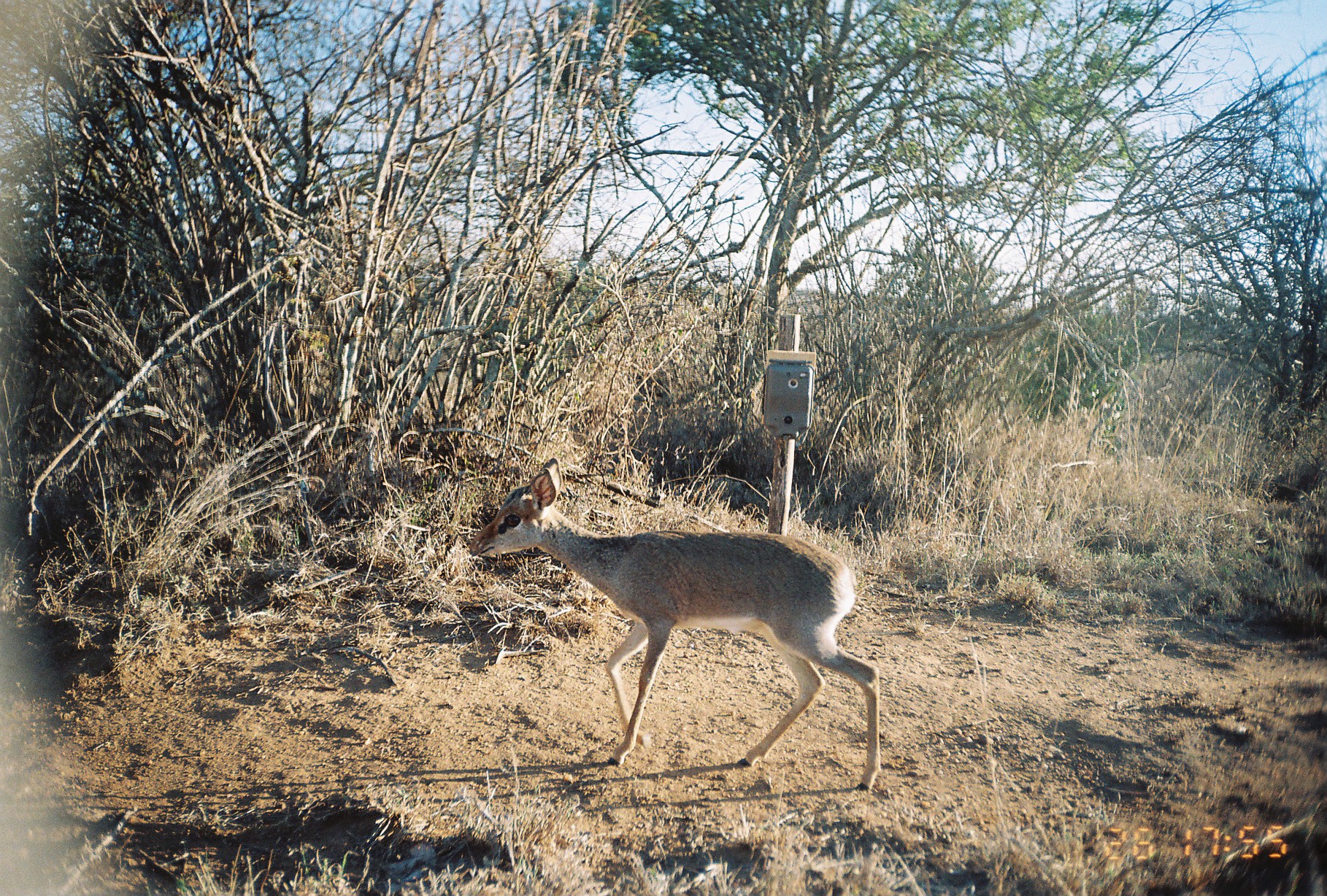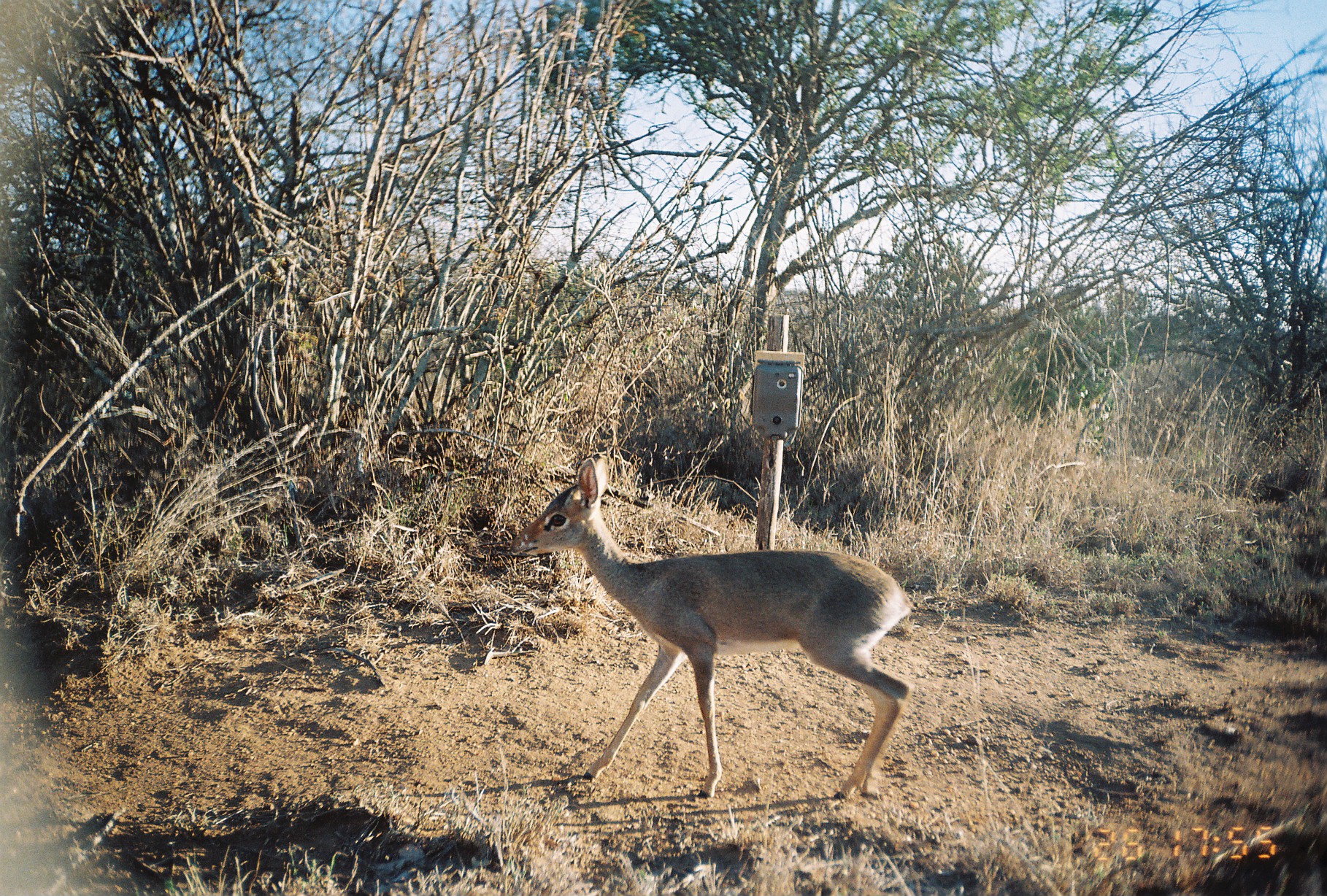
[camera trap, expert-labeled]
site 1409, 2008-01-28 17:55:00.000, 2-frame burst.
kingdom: Animalia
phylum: Chordata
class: Mammalia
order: Artiodactyla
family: Bovidae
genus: Madoqua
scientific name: Madoqua guentheri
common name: günther's dik-dik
Madoqua guentheri (günther's dik-dik), count 1.